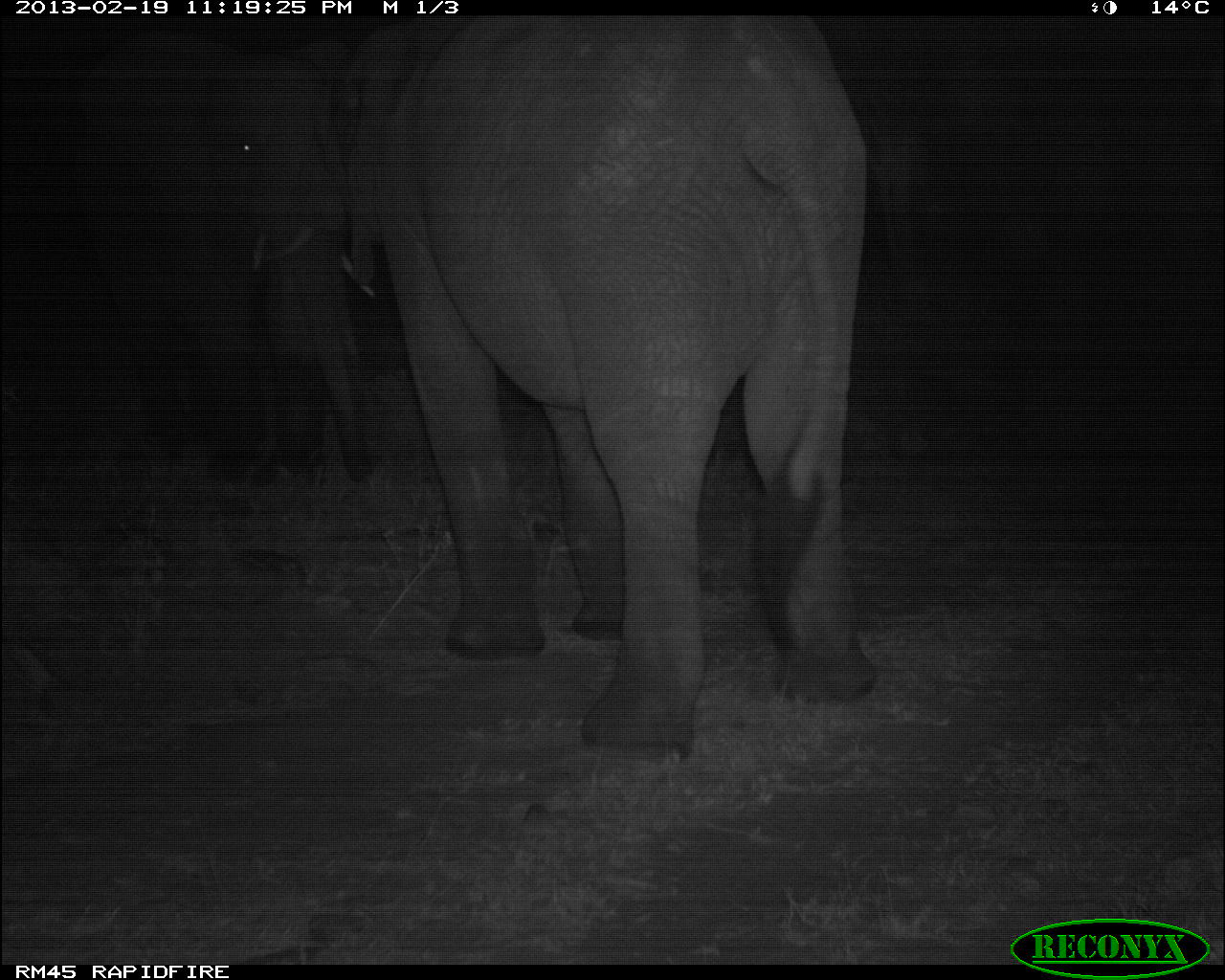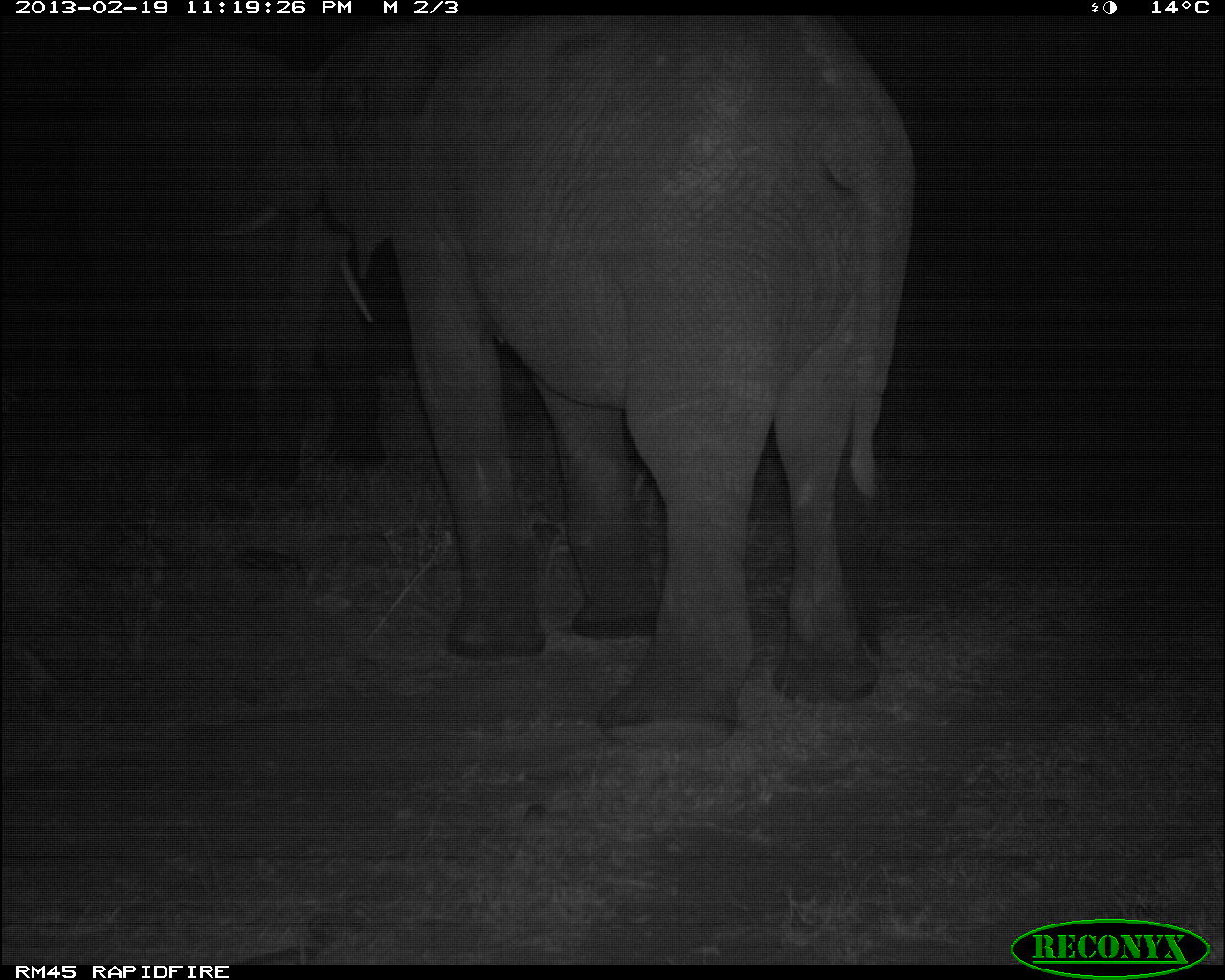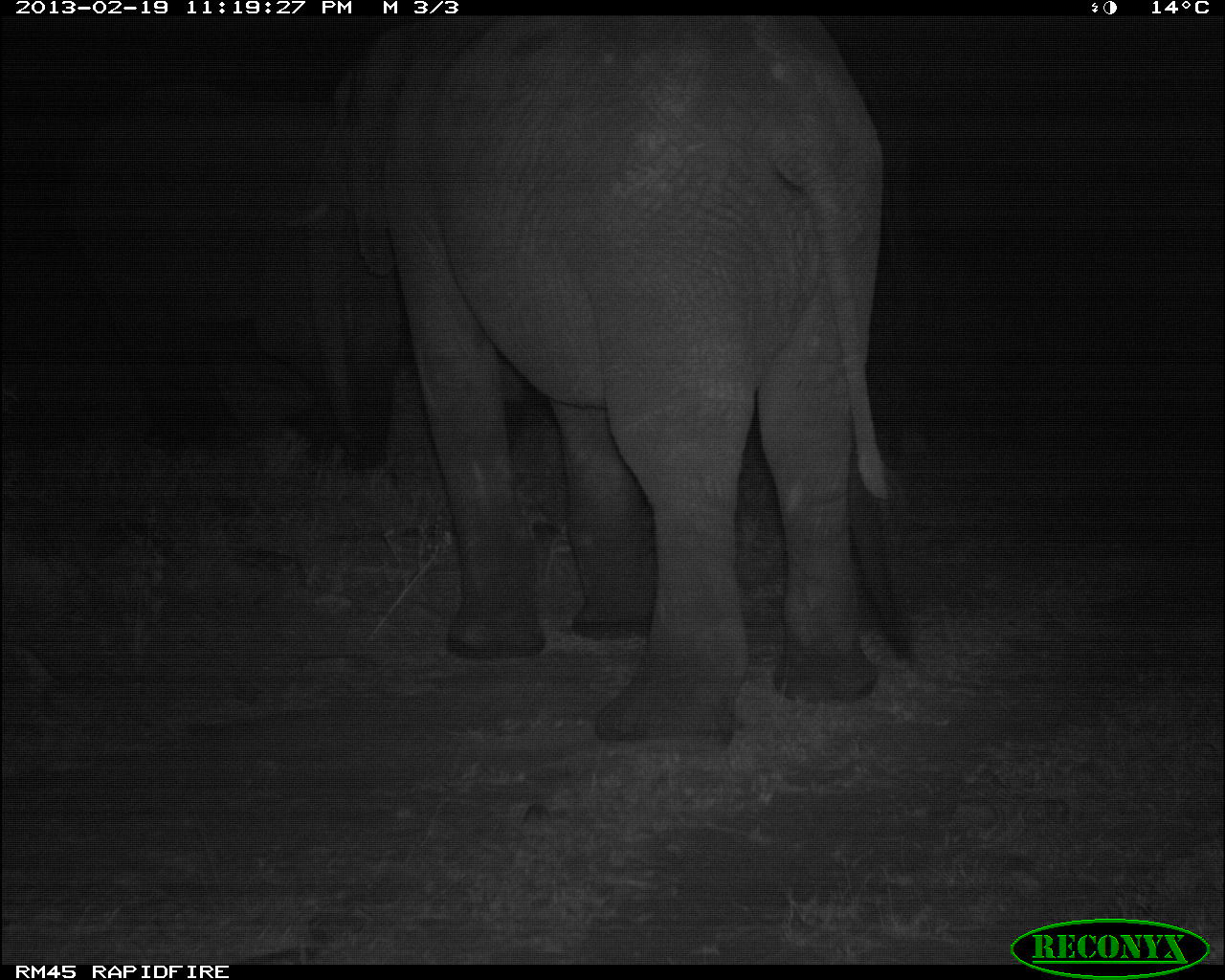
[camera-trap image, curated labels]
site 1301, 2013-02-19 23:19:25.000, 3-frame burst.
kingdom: Animalia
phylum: Chordata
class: Mammalia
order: Proboscidea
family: Elephantidae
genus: Loxodonta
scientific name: Loxodonta africana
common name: african bush elephant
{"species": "Loxodonta africana (african bush elephant)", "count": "2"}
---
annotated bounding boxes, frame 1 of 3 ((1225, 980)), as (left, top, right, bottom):
loxodonta africana: (330, 0, 864, 755); (54, 19, 332, 490)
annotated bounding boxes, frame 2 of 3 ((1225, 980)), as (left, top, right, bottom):
loxodonta africana: (320, 0, 915, 746); (7, 19, 326, 483)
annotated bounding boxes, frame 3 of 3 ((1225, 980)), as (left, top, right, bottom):
loxodonta africana: (330, 9, 922, 751); (7, 19, 396, 470)